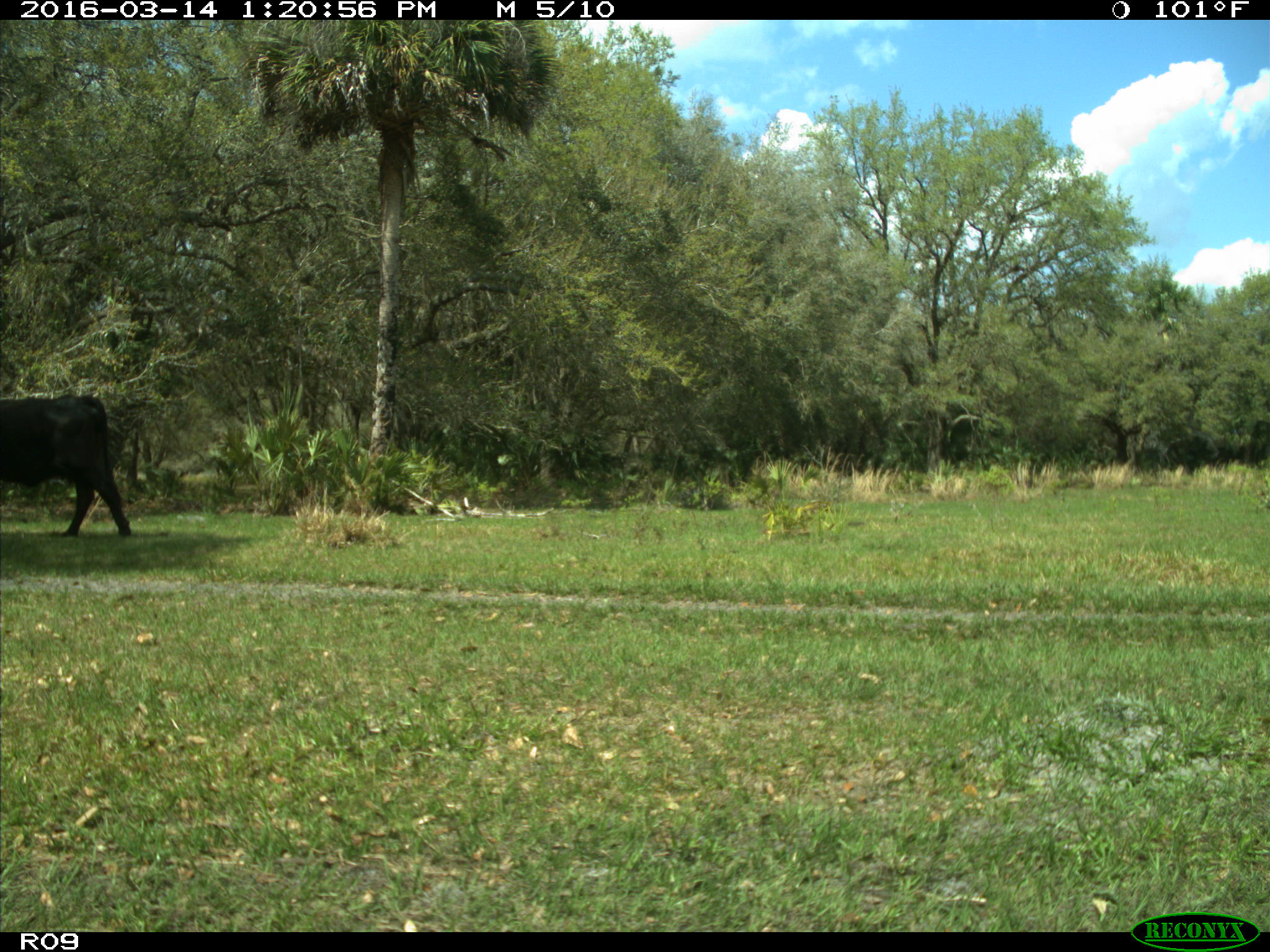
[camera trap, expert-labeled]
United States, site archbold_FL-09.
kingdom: Animalia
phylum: Chordata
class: Mammalia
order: Artiodactyla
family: Bovidae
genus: Bos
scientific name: Bos taurus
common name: domestic cow